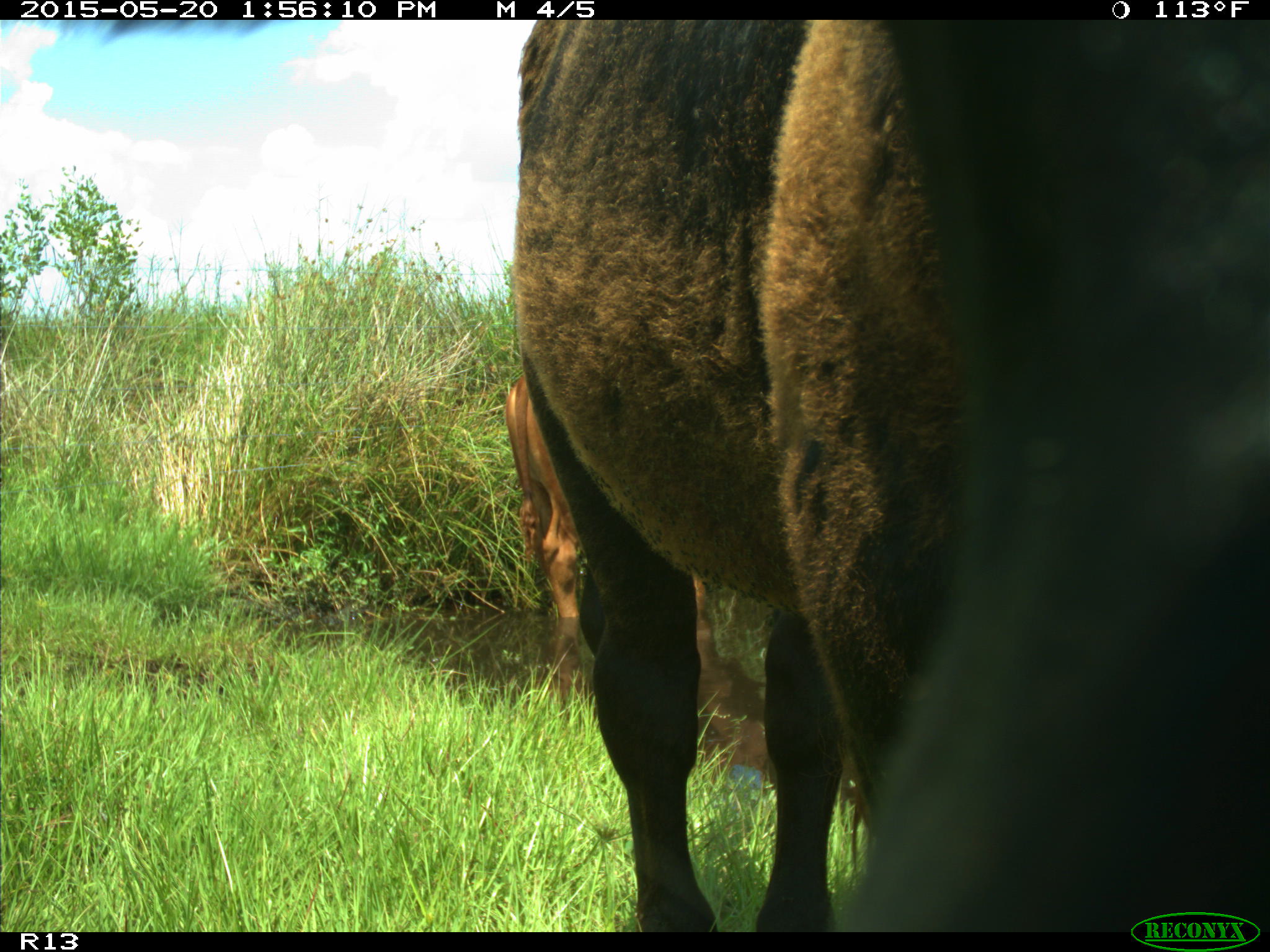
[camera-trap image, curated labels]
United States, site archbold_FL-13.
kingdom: Animalia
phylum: Chordata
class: Mammalia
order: Artiodactyla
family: Bovidae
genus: Bos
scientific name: Bos taurus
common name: domestic cow